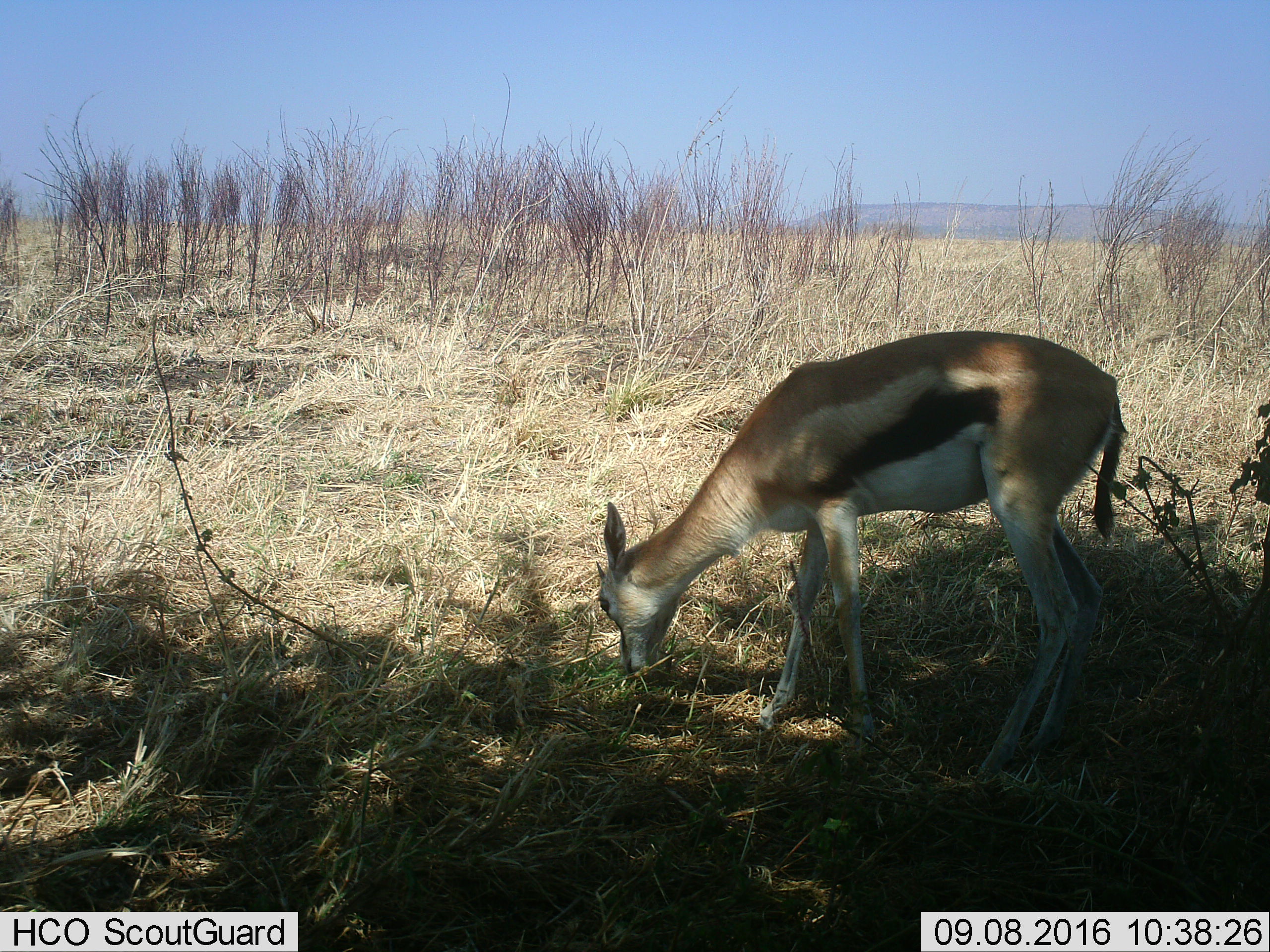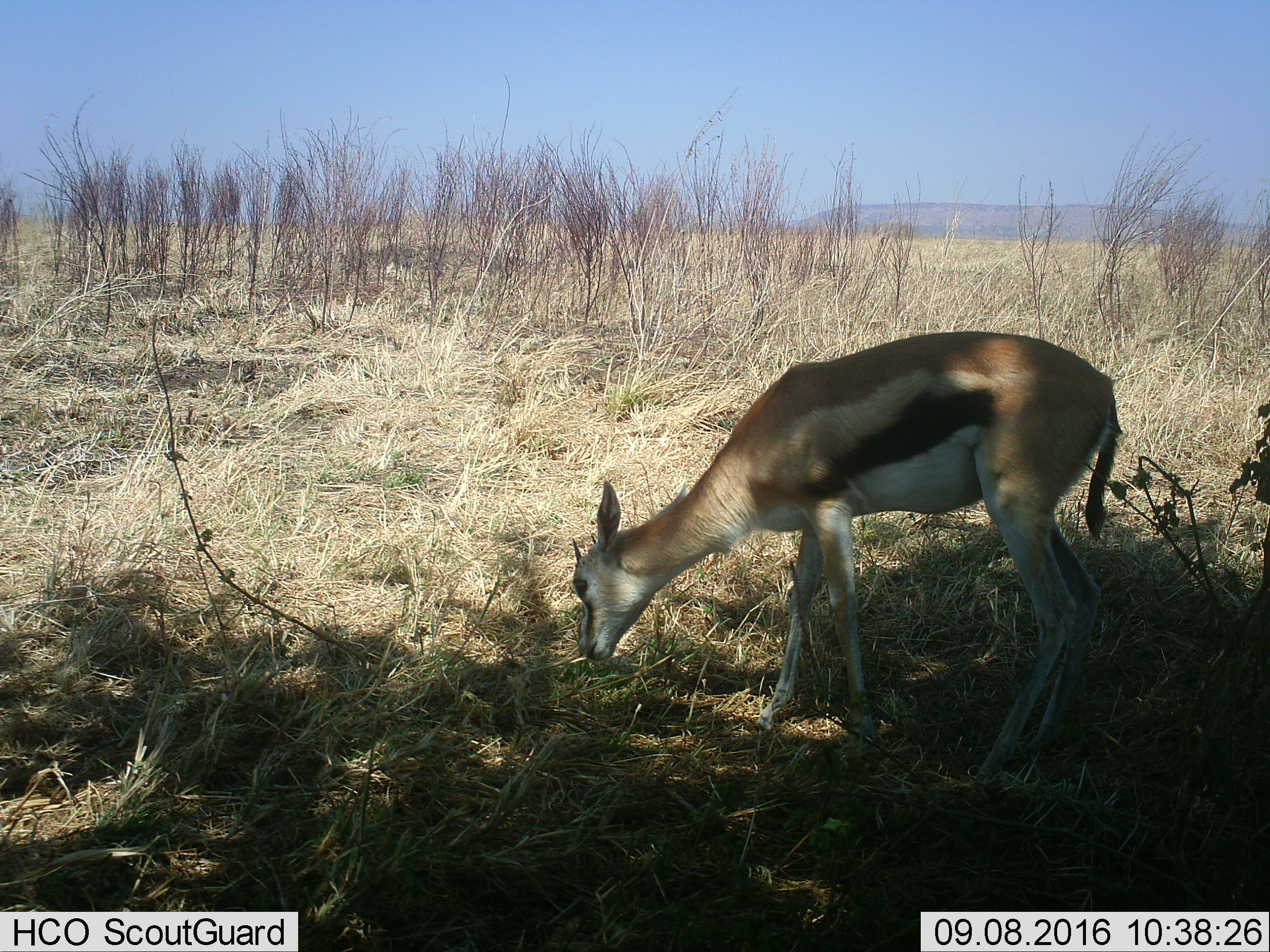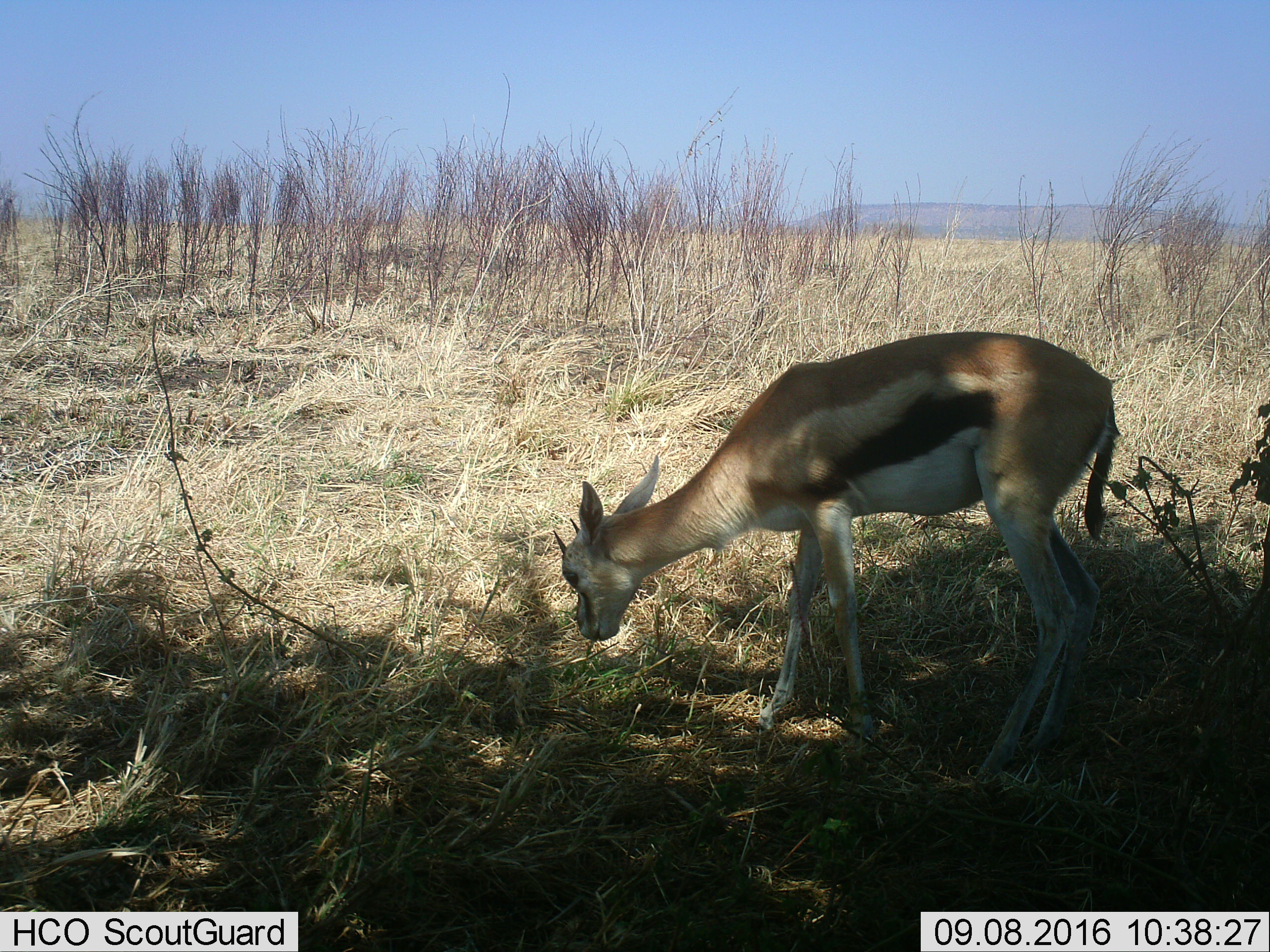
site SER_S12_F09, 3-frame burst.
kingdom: Animalia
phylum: Chordata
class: Mammalia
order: Artiodactyla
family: Bovidae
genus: Eudorcas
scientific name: Eudorcas thomsonii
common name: thomson's gazelle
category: gazellethomsons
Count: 1.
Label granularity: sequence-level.